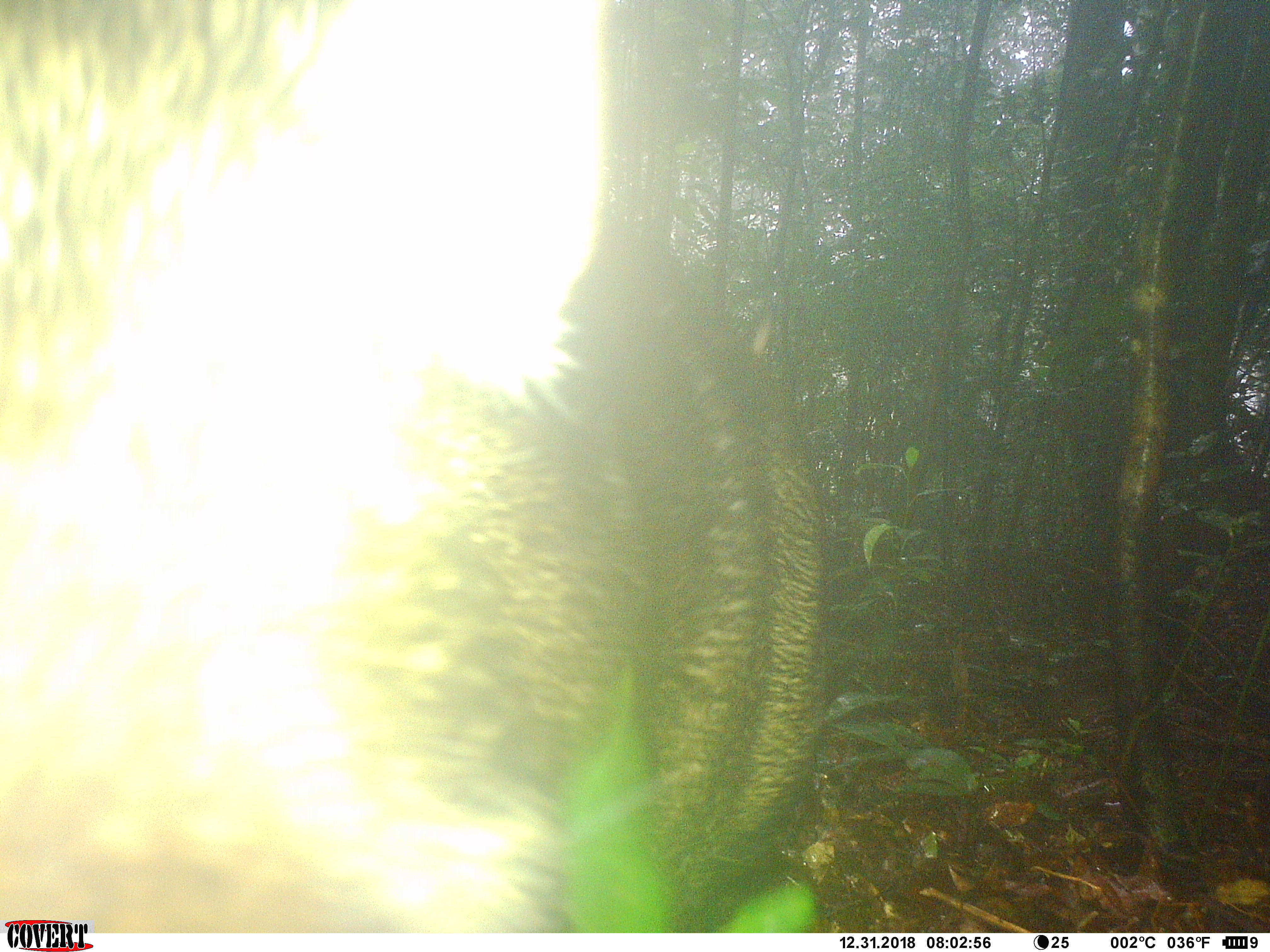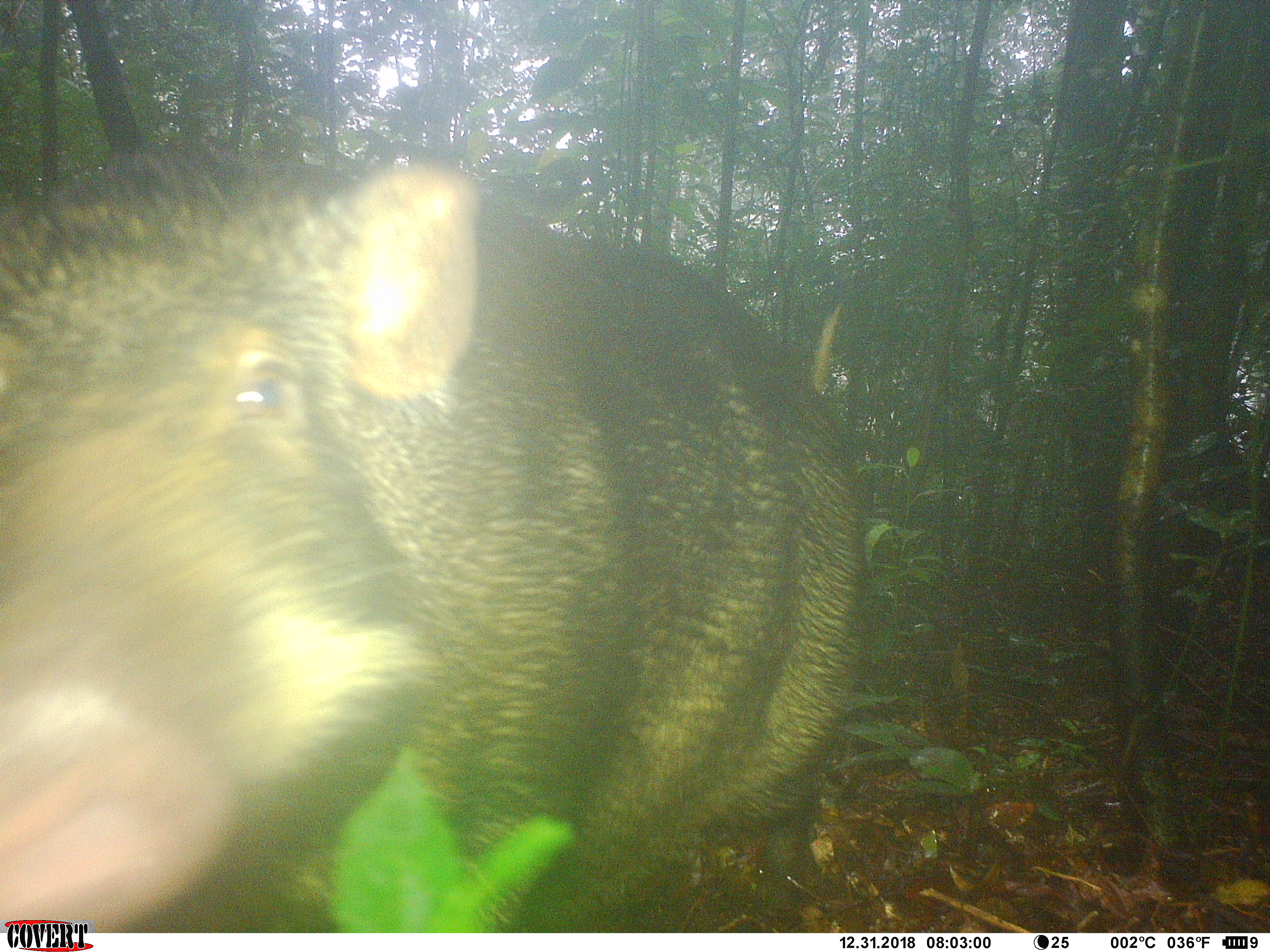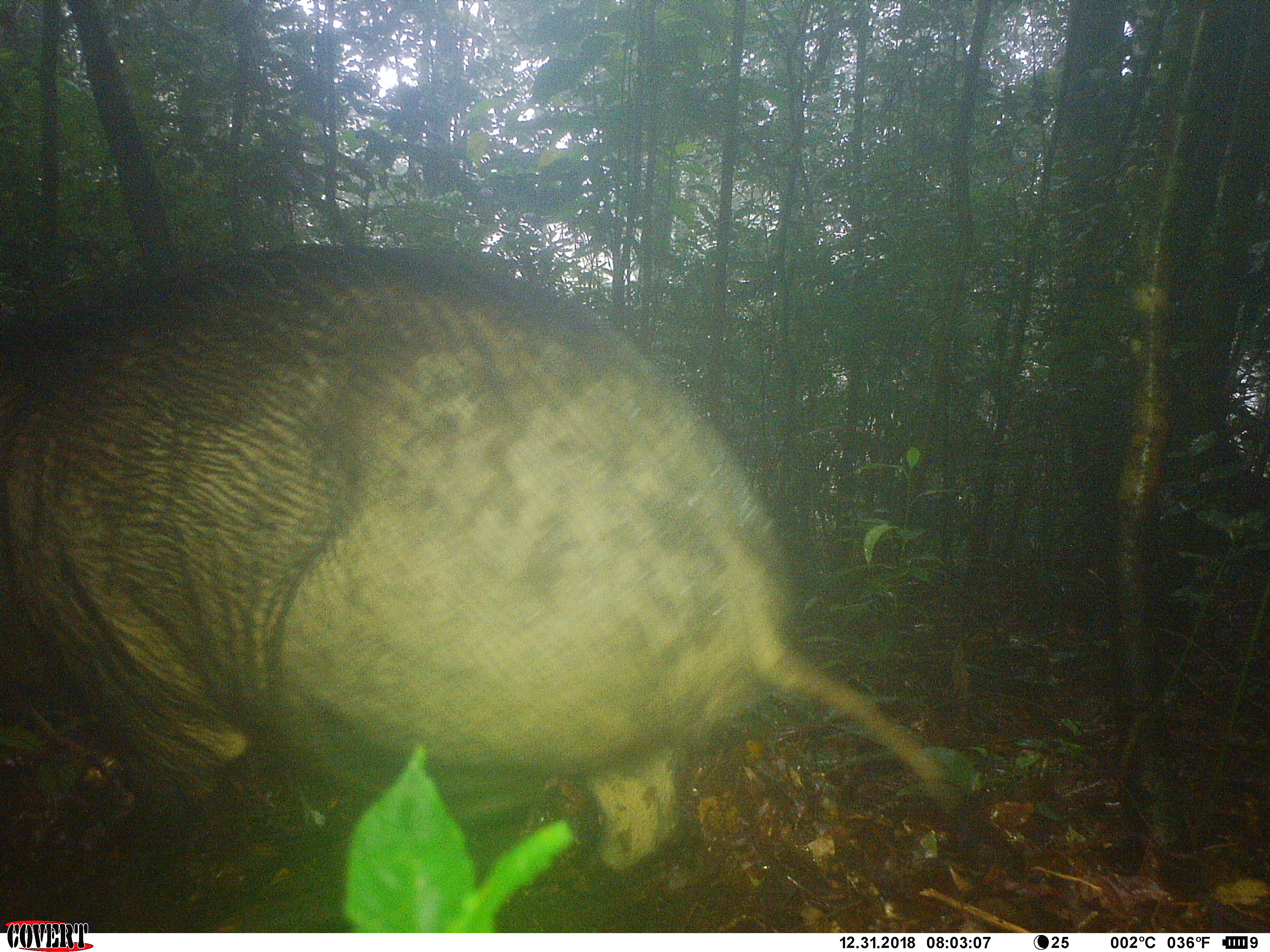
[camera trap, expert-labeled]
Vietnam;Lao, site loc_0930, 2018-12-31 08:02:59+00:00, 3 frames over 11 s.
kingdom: Animalia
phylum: Chordata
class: Mammalia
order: Artiodactyla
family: Suidae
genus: Sus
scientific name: Sus scrofa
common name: eurasian wild pig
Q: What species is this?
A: Eurasian wild pig (Sus scrofa).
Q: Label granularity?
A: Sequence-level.